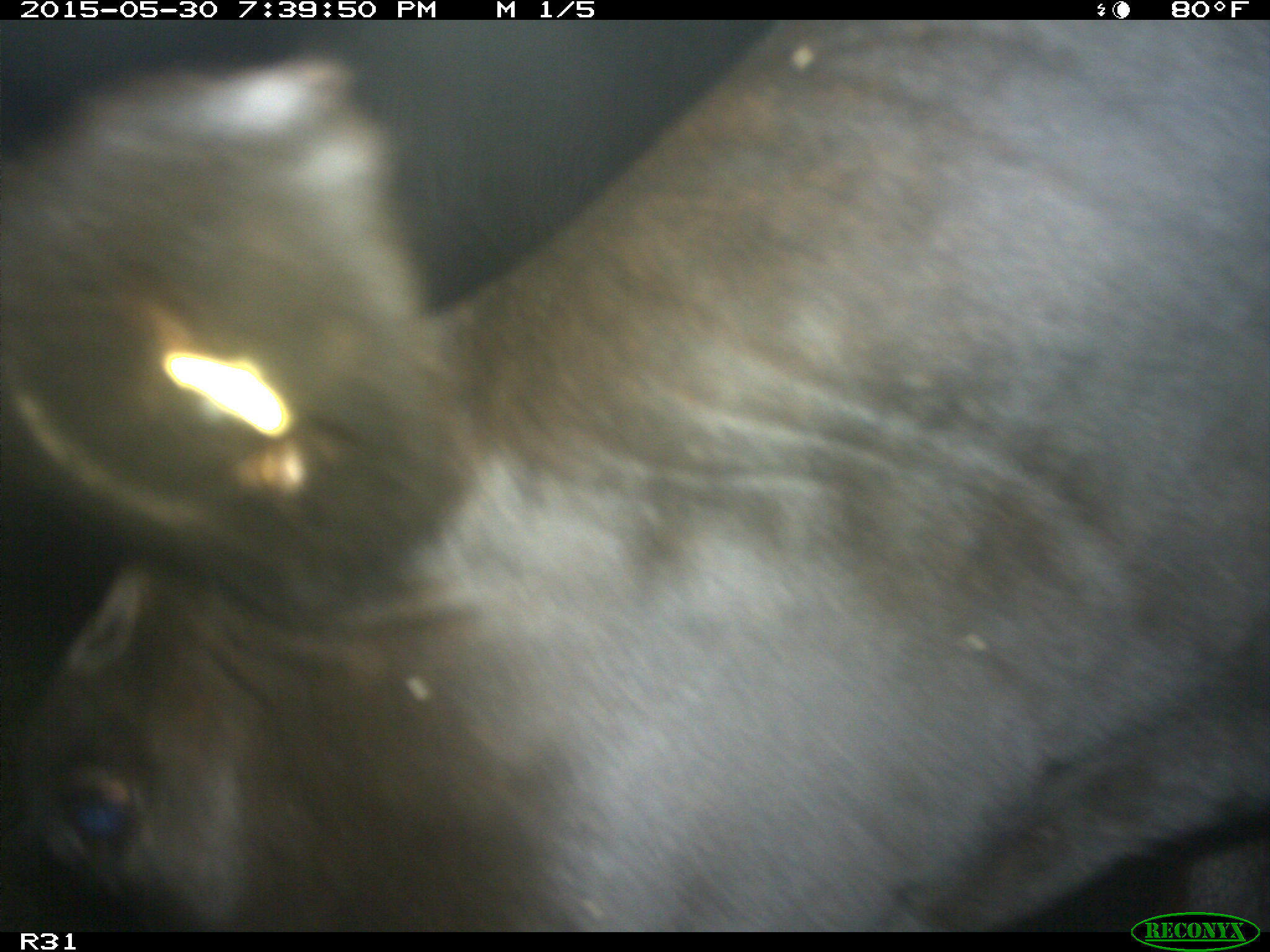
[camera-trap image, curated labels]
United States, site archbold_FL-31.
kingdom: Animalia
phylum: Chordata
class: Mammalia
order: Artiodactyla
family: Bovidae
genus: Bos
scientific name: Bos taurus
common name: domestic cow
Bos taurus (domestic cow).